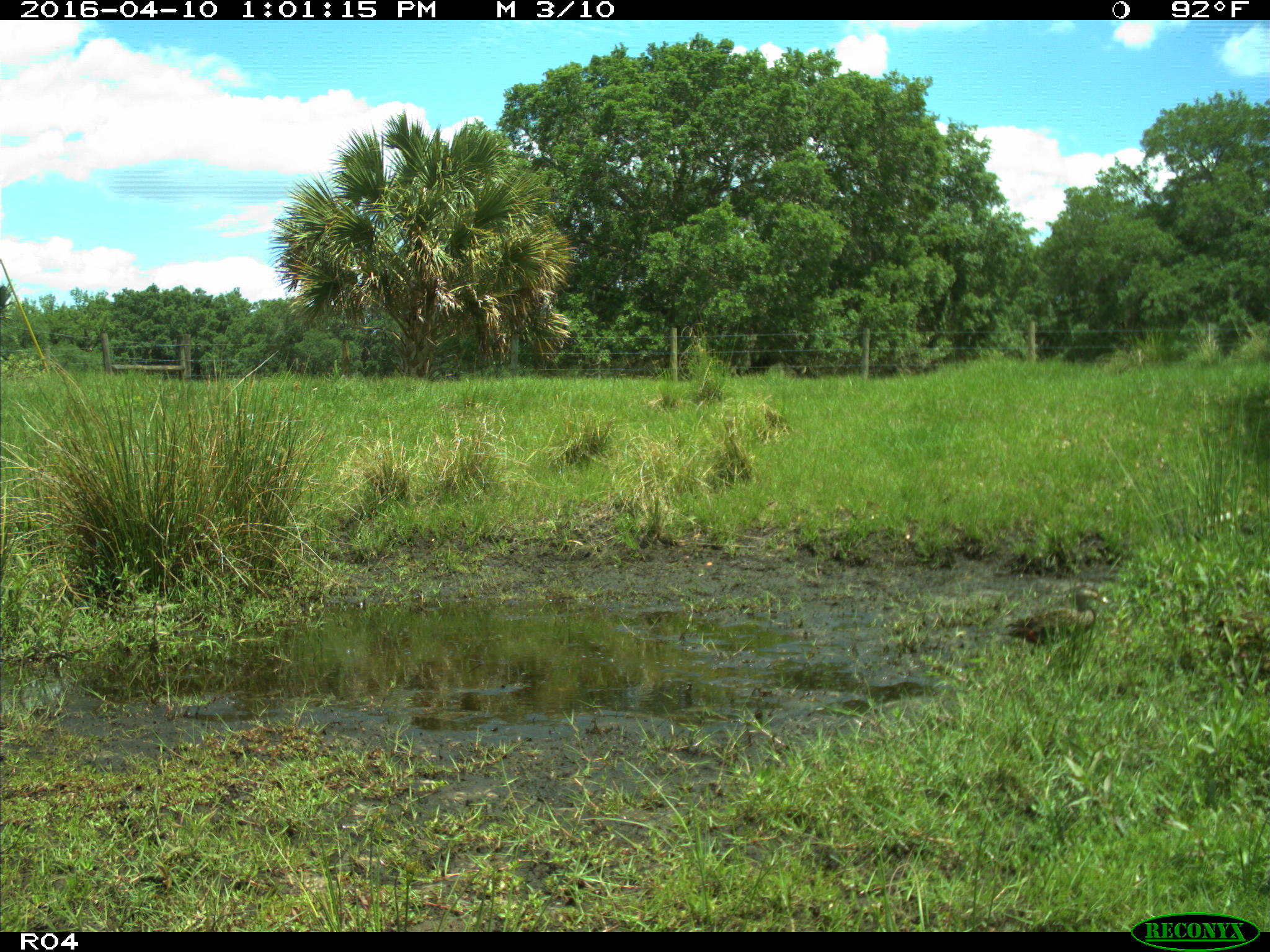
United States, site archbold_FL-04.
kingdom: Animalia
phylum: Chordata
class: Aves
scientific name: Aves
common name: birds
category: unidentified bird